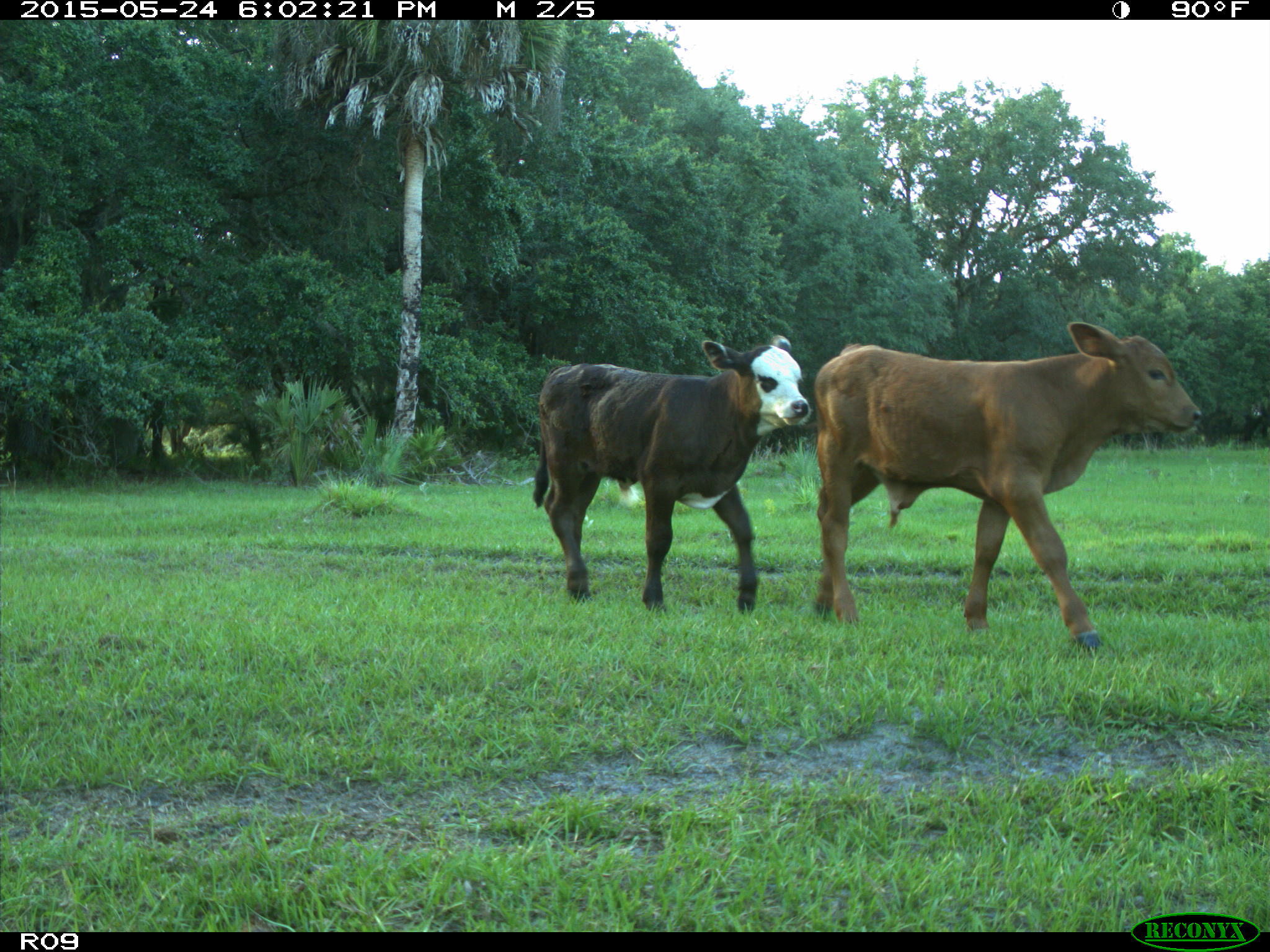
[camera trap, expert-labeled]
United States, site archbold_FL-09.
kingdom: Animalia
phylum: Chordata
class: Mammalia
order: Artiodactyla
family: Bovidae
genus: Bos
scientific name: Bos taurus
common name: domestic cow